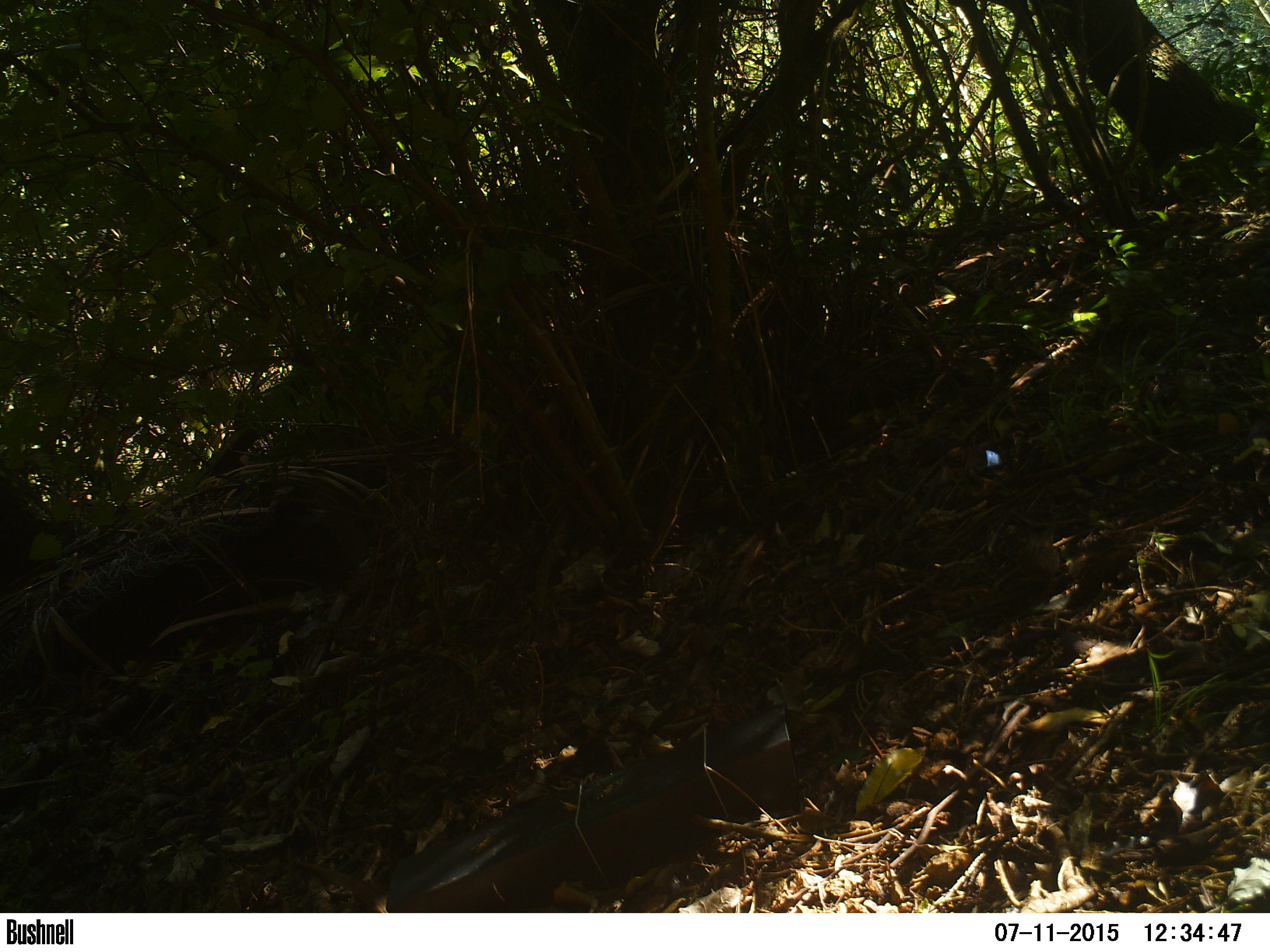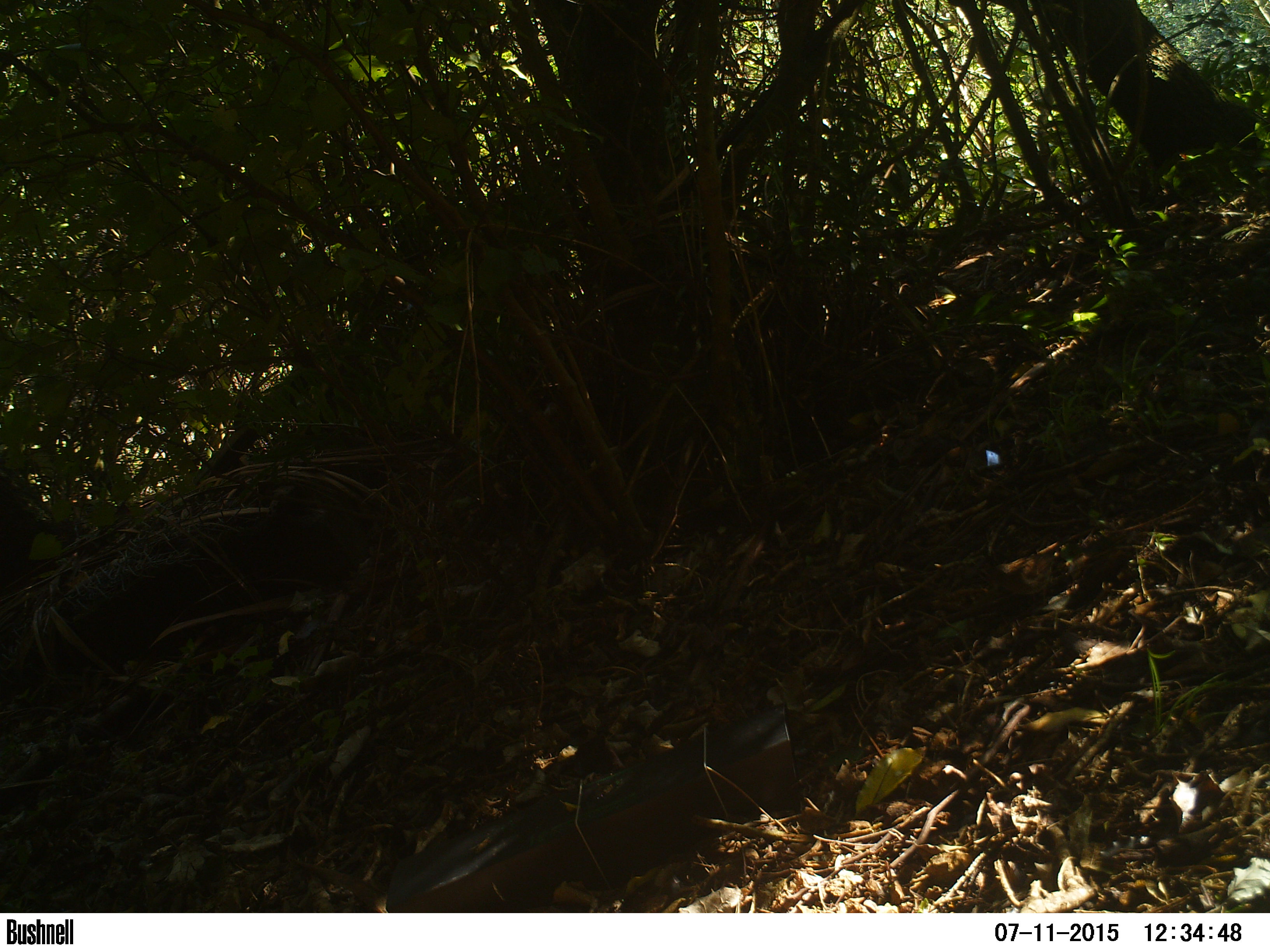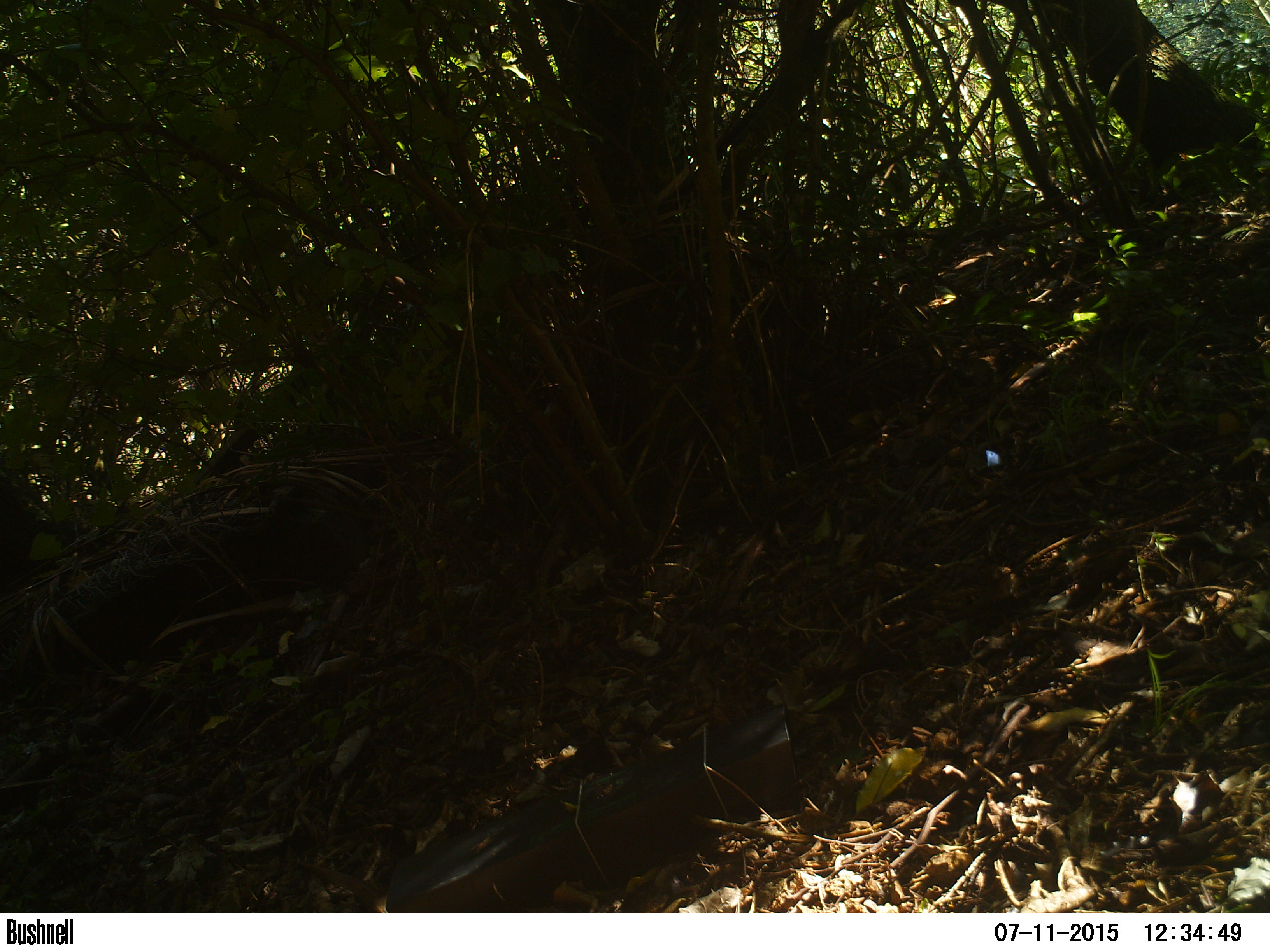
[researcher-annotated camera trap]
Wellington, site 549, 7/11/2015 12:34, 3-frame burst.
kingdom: Animalia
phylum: Chordata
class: Aves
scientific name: Aves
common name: bird